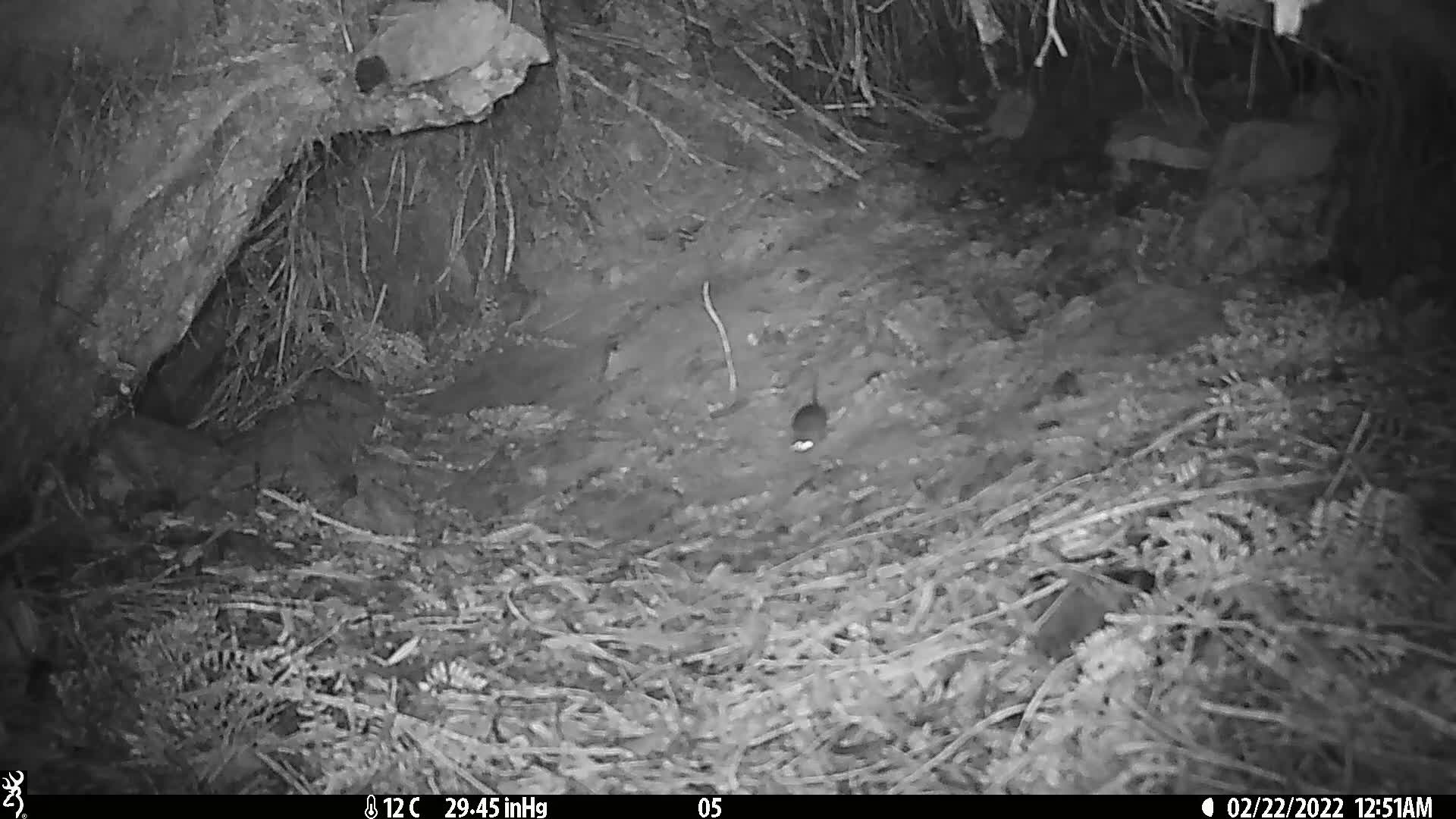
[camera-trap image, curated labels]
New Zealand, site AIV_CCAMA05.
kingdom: Animalia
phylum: Chordata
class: Mammalia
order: Rodentia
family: Muridae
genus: Mus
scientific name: Mus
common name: mouse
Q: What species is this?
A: Mouse (Mus).